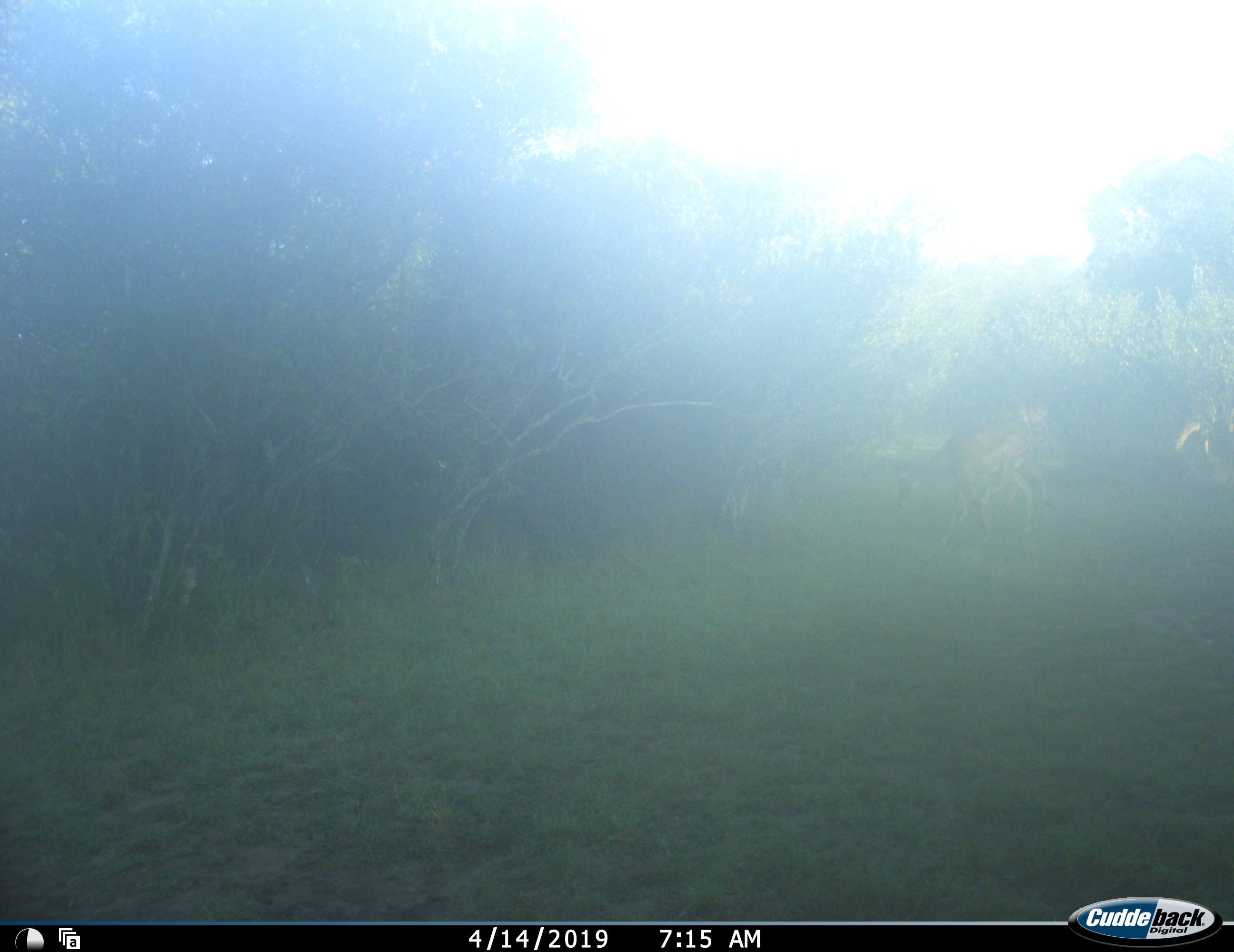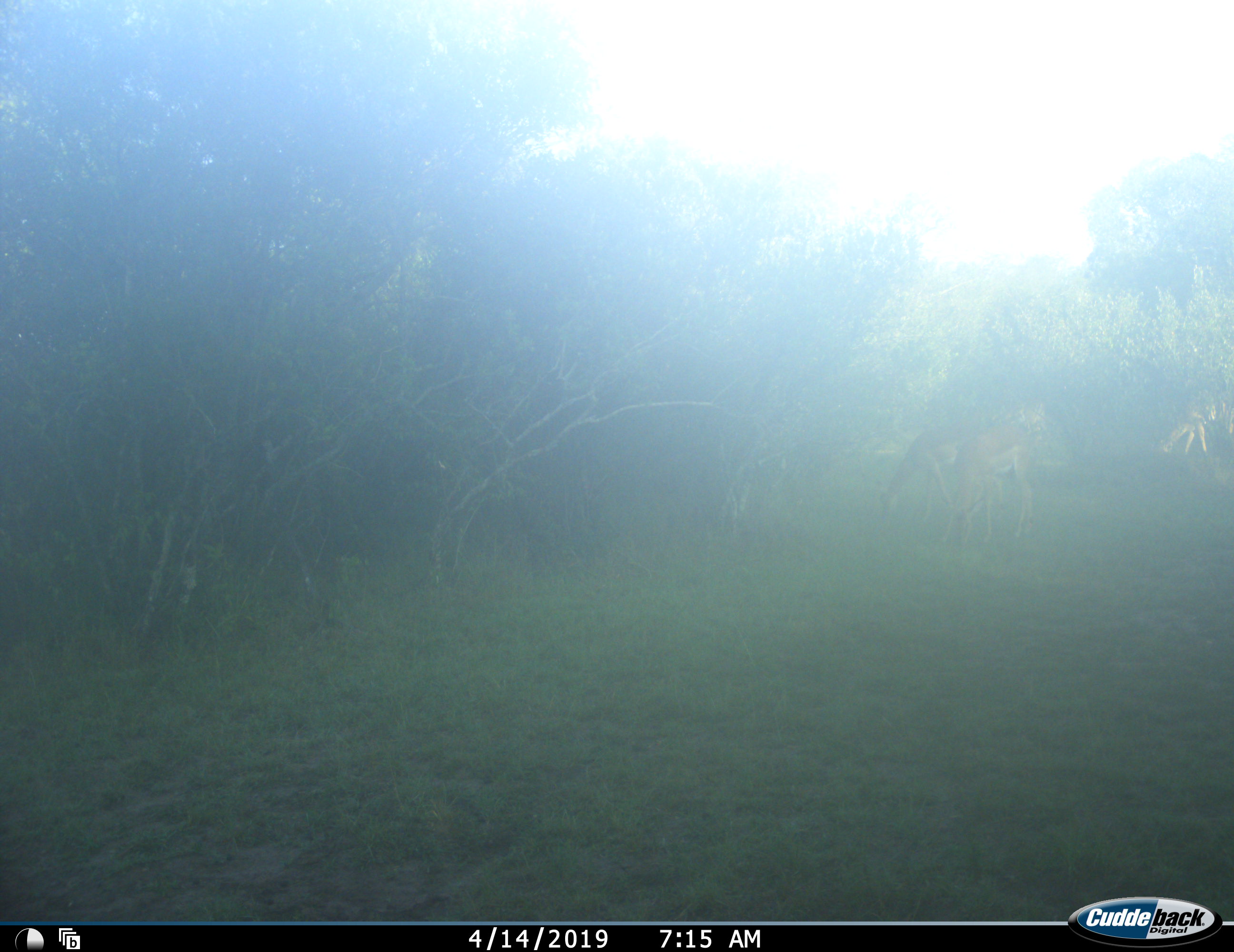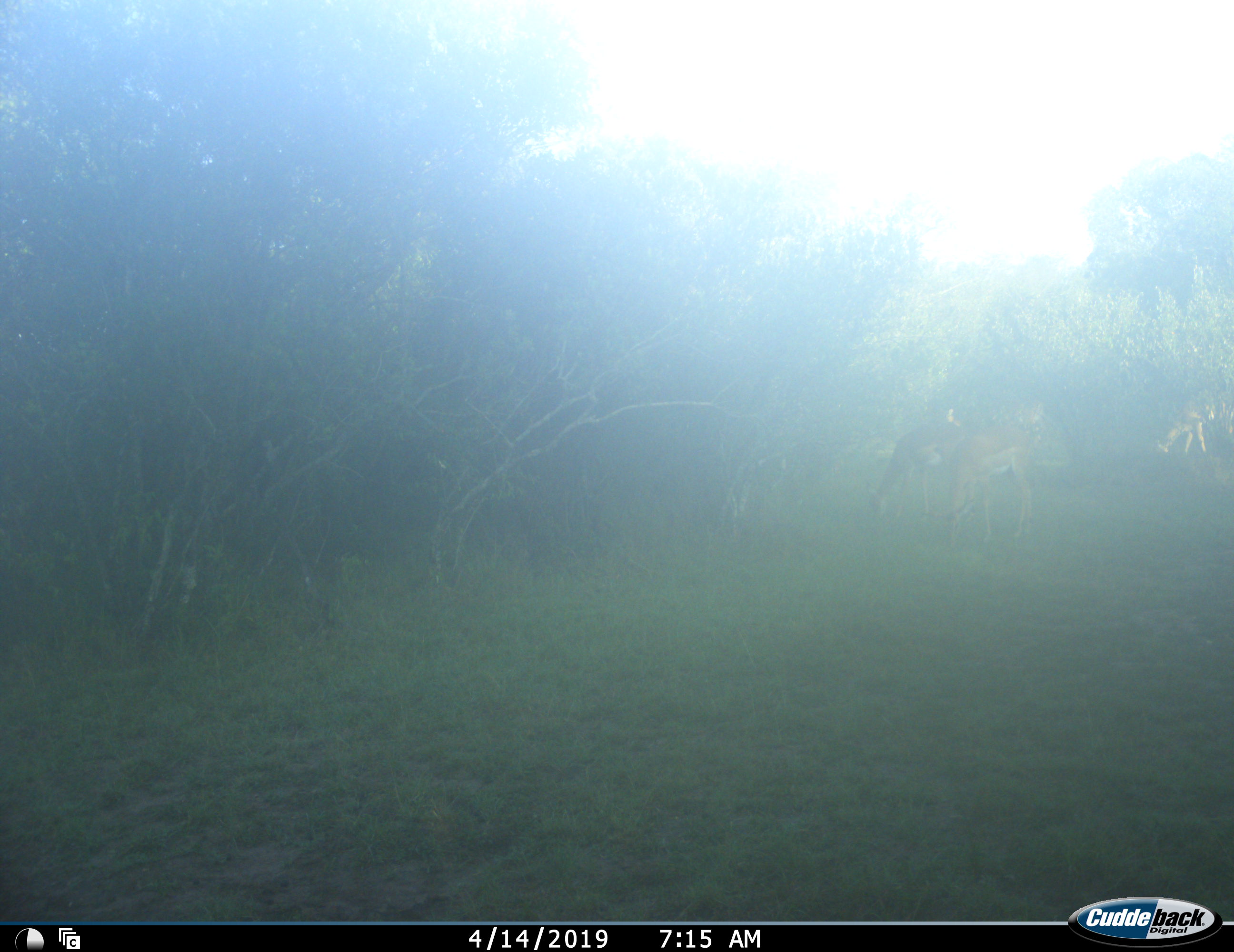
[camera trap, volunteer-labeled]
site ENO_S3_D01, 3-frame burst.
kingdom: Animalia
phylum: Chordata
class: Mammalia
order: Artiodactyla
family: Bovidae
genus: Aepyceros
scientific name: Aepyceros melampus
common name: impala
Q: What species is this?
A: Impala (Aepyceros melampus).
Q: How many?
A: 3.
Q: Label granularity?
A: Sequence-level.